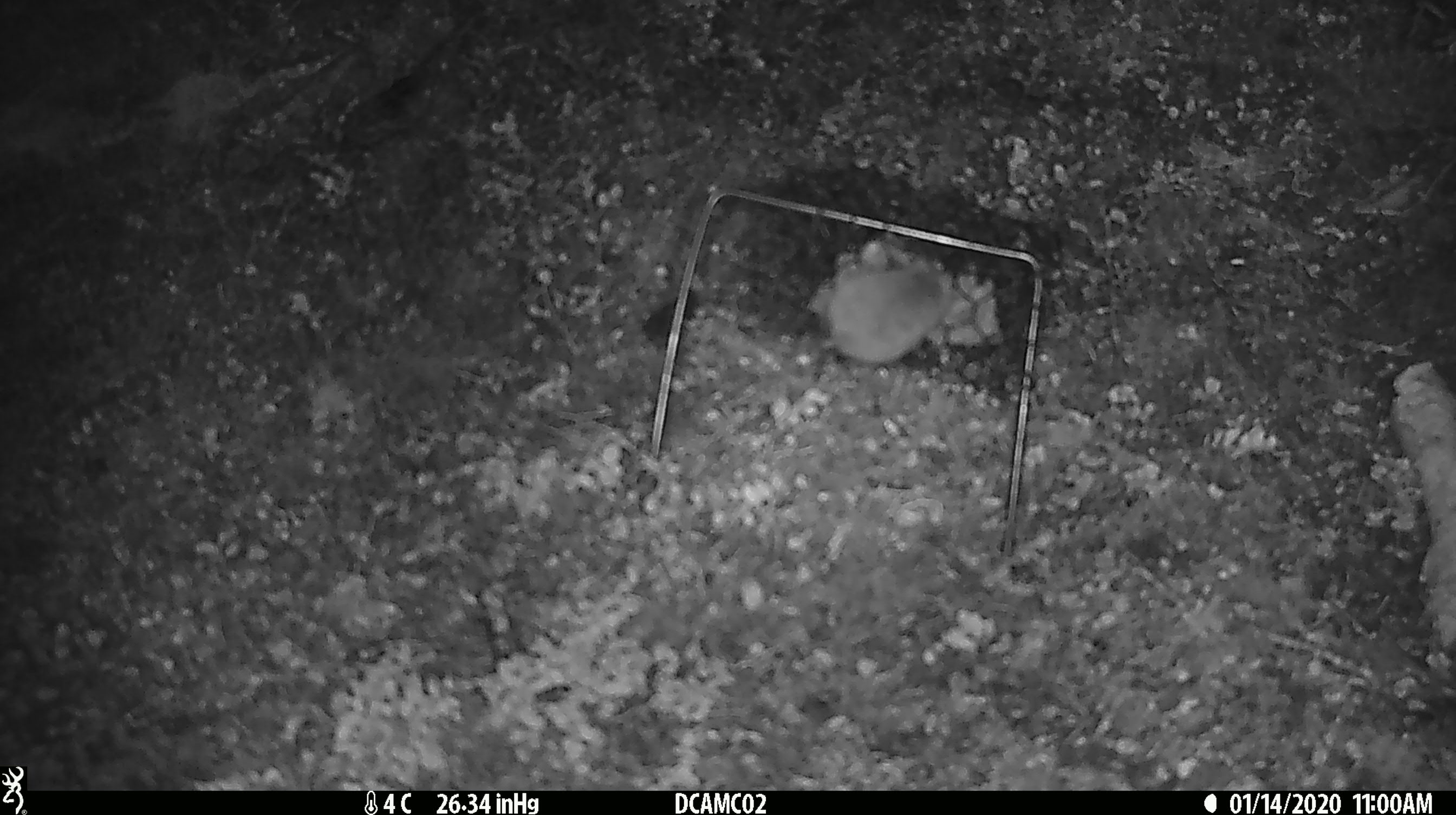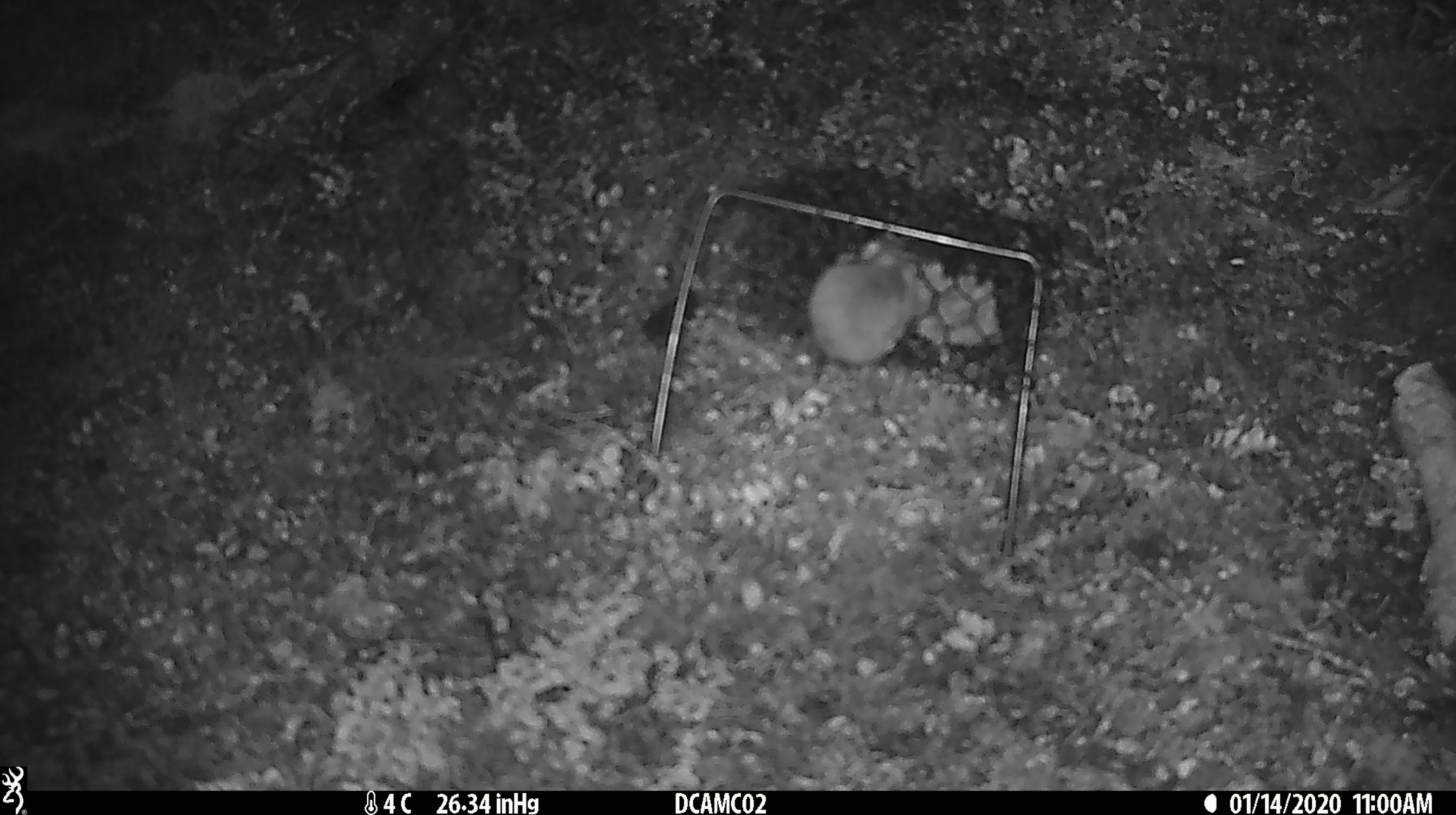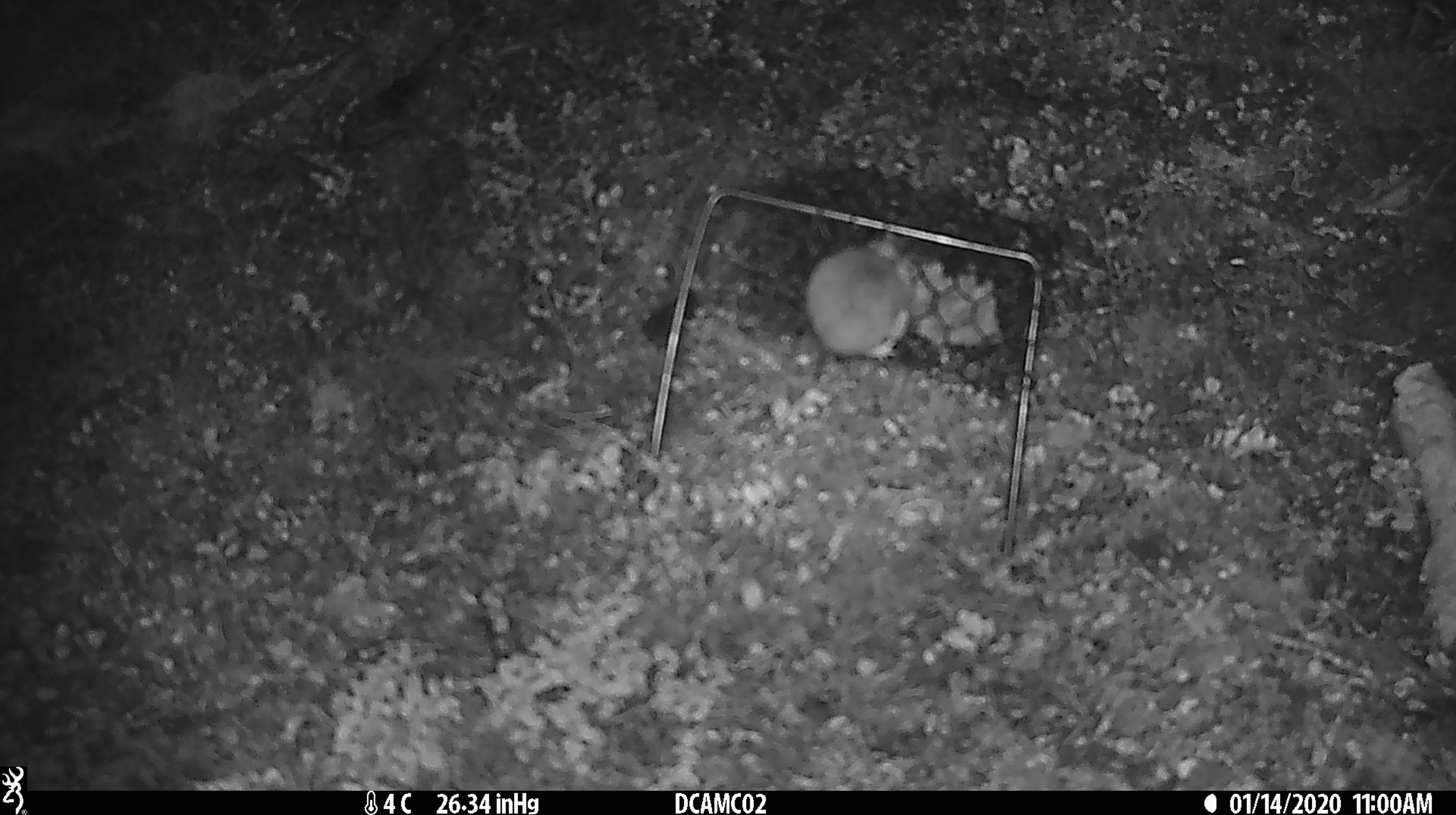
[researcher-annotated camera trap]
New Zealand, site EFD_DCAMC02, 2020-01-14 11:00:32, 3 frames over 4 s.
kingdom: Animalia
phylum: Chordata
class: Mammalia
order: Rodentia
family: Muridae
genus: Mus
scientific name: Mus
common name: mouse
Mouse (Mus).